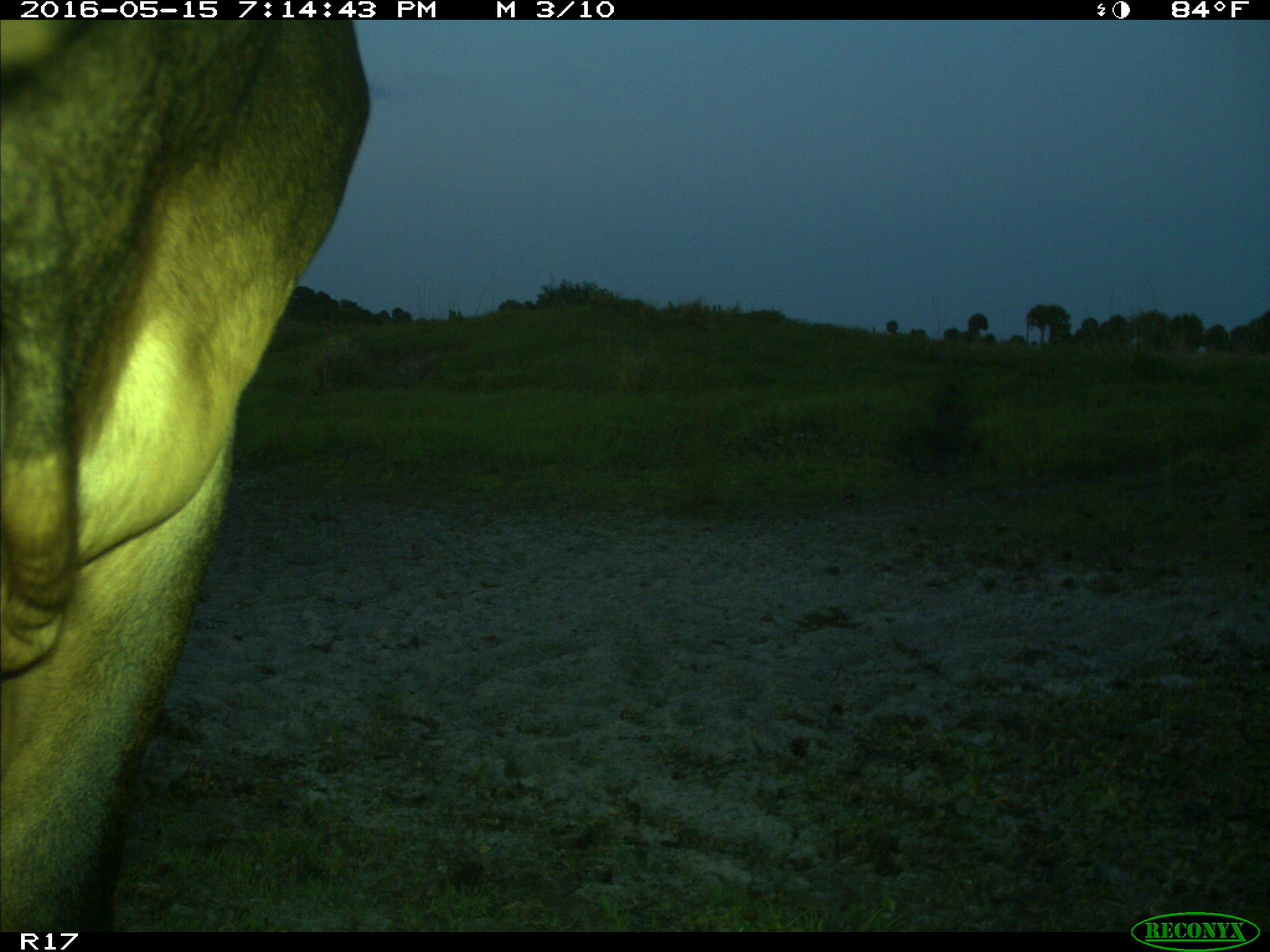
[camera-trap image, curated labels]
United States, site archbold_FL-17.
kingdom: Animalia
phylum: Chordata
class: Mammalia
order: Artiodactyla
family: Bovidae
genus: Bos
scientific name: Bos taurus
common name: domestic cow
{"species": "Bos taurus (domestic cow)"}